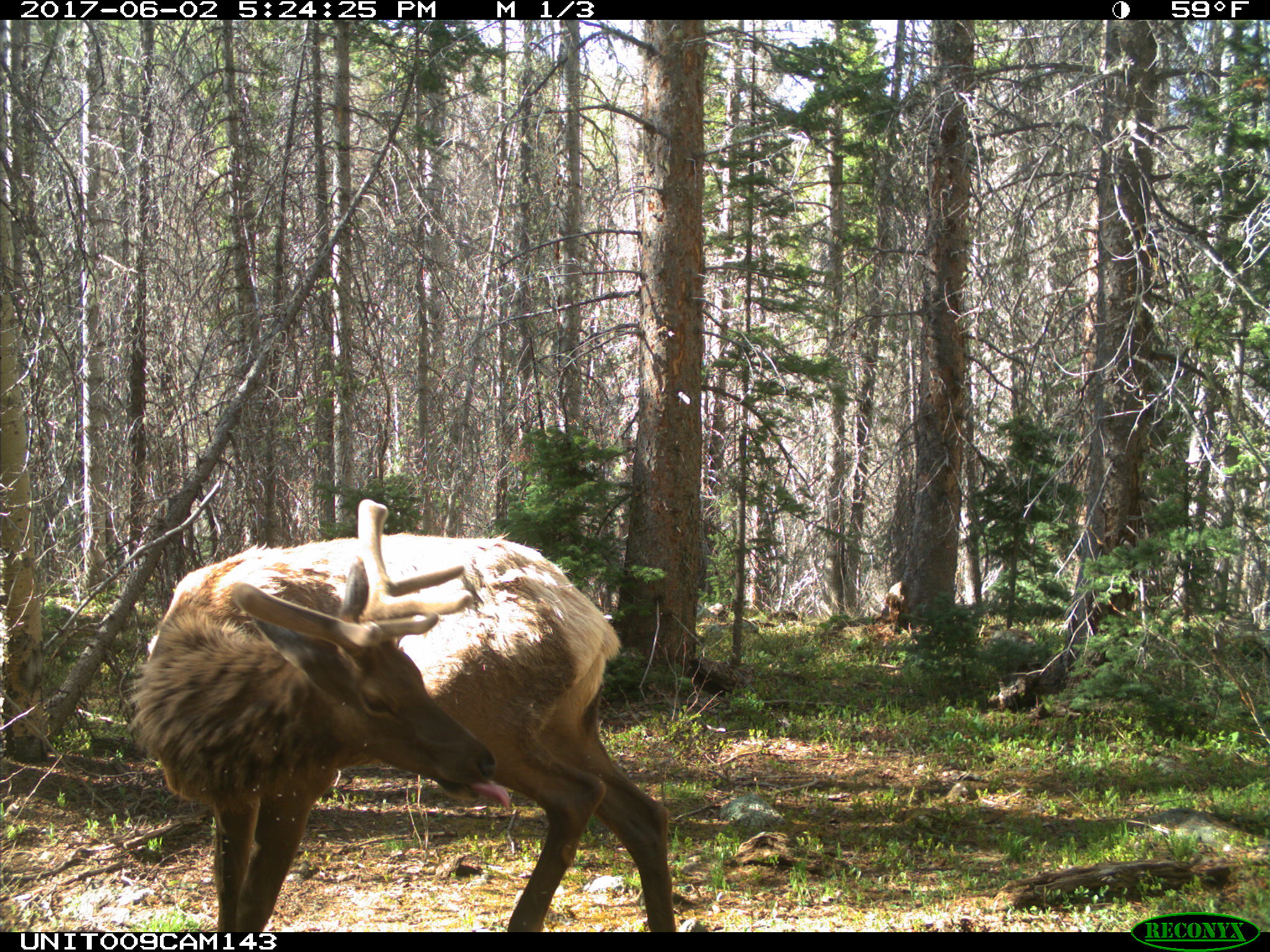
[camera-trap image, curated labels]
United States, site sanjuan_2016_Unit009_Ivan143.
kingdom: Animalia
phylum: Chordata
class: Mammalia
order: Artiodactyla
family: Cervidae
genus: Cervus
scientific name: Cervus elaphus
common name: red deer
Cervus elaphus (red deer).